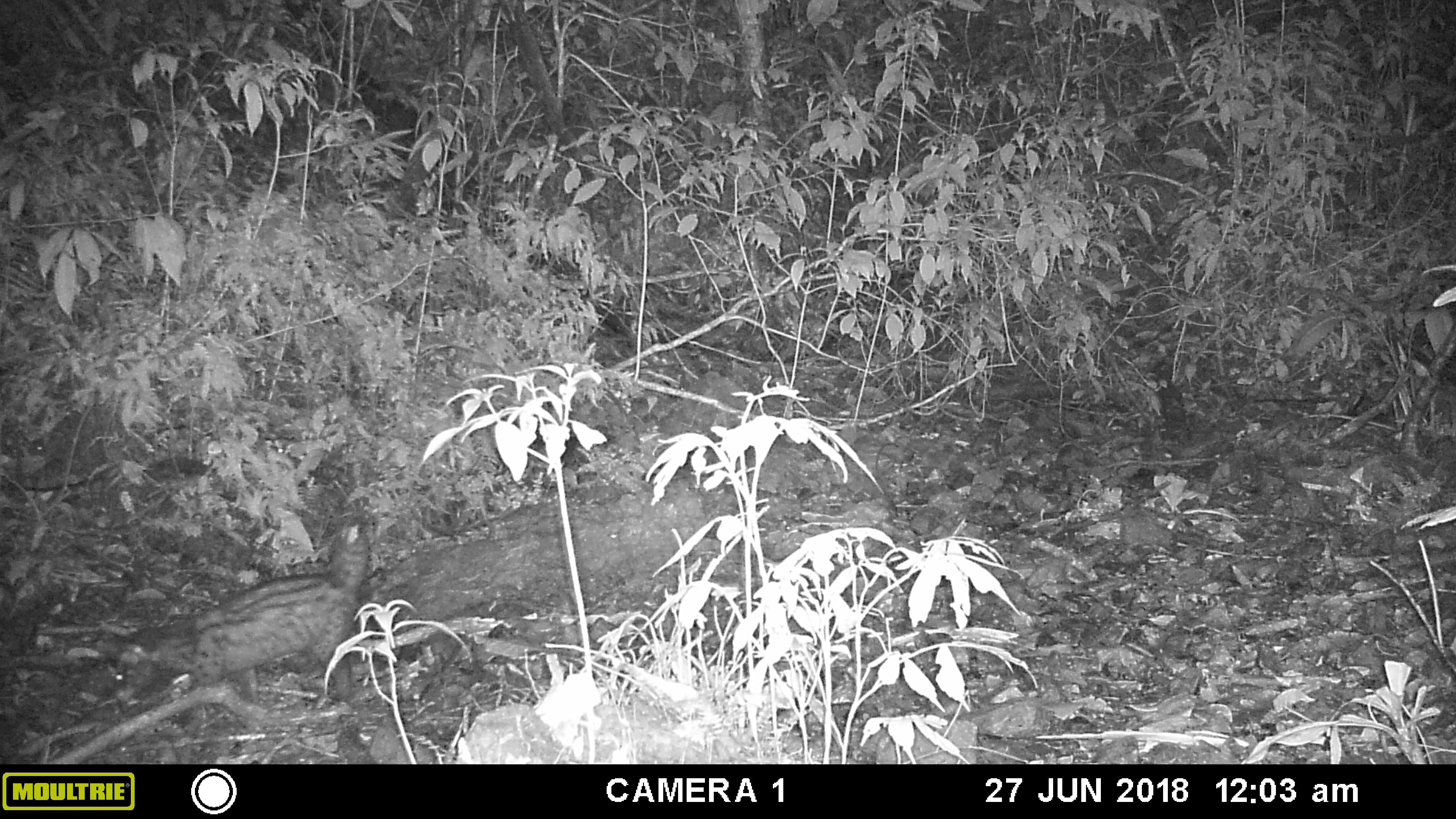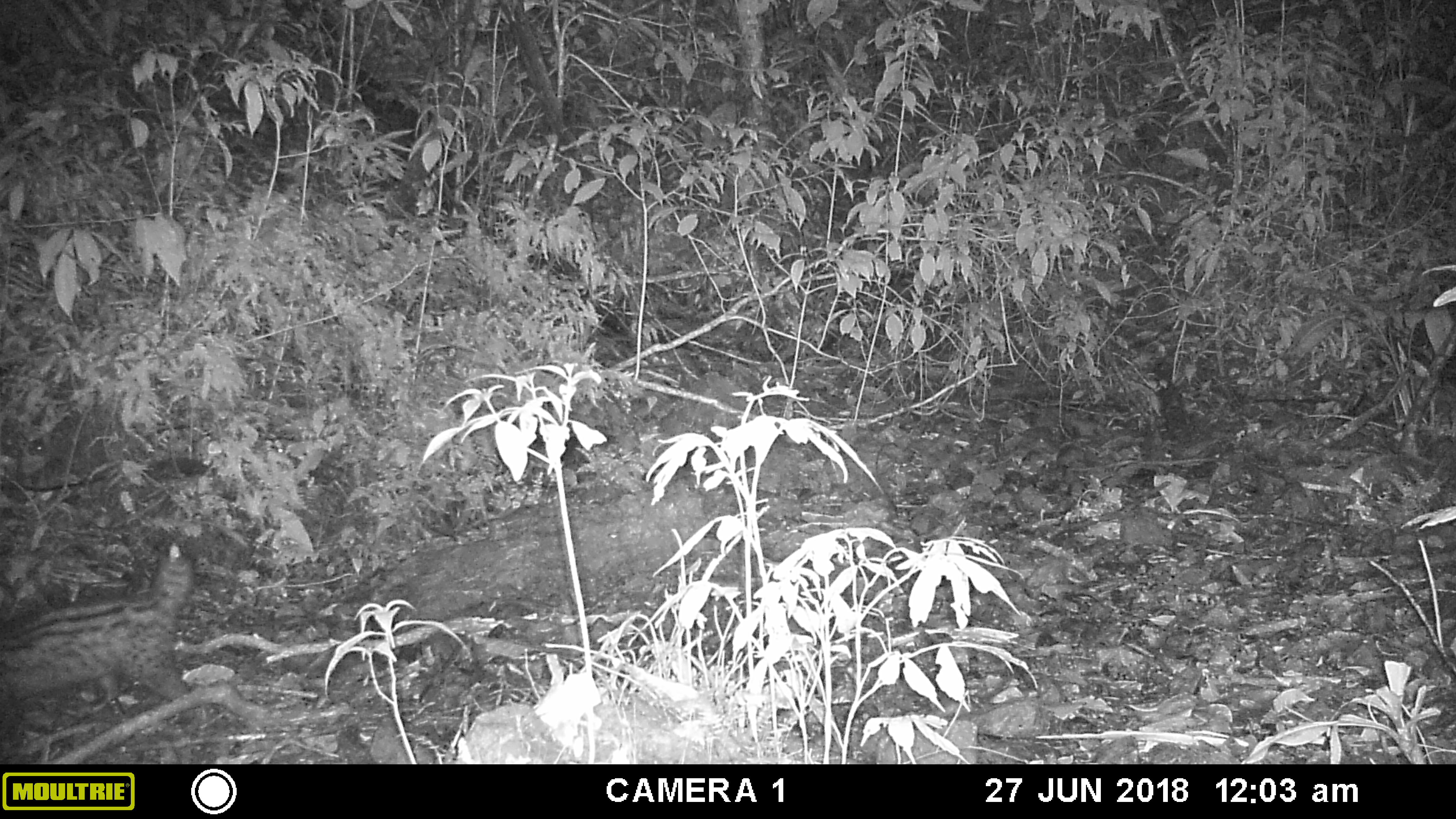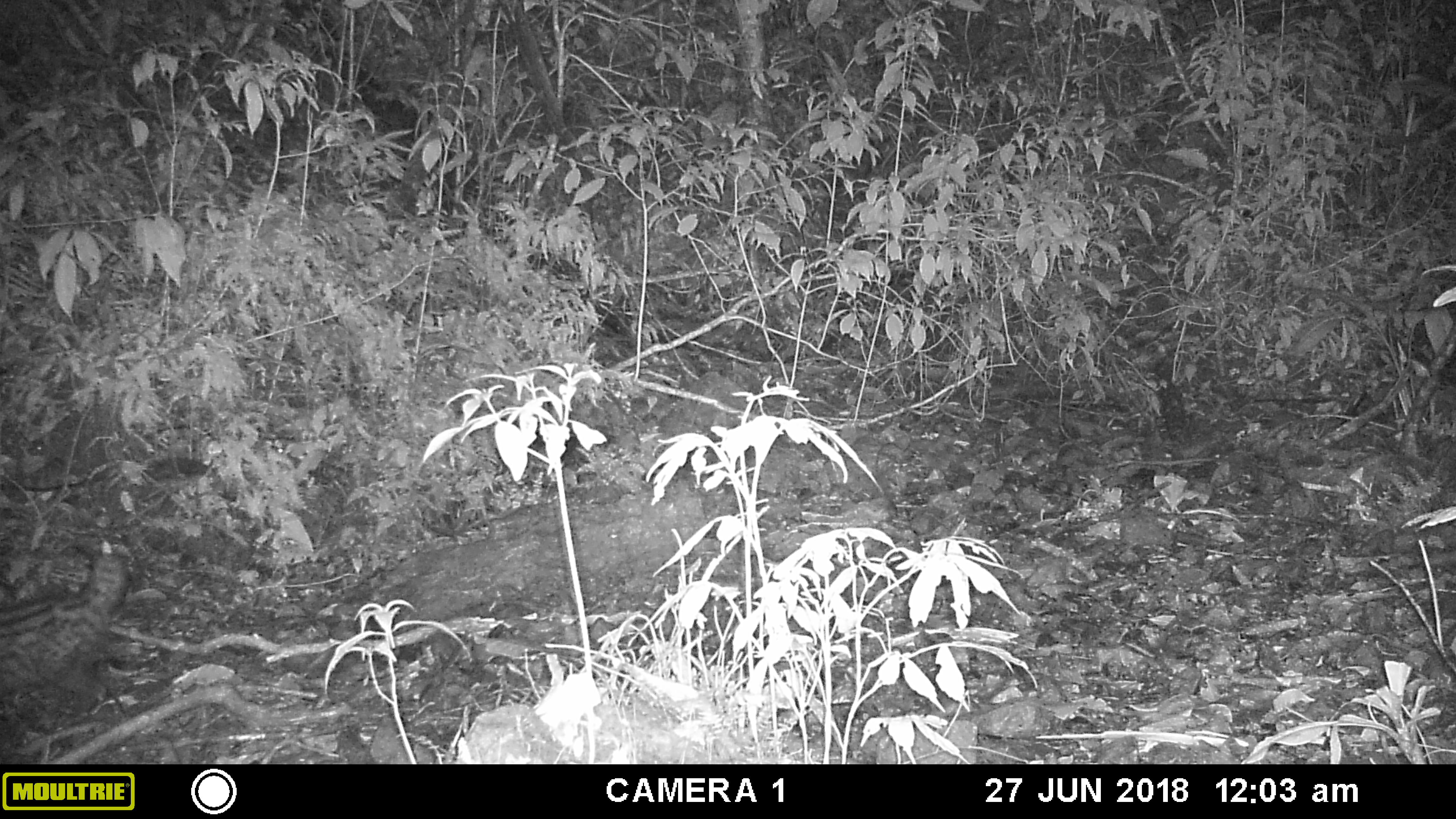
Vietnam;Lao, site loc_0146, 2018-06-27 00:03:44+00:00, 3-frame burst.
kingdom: Animalia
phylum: Chordata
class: Mammalia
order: Carnivora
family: Viverridae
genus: Paradoxurus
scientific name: Paradoxurus hermaphroditus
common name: common palm civet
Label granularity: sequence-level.